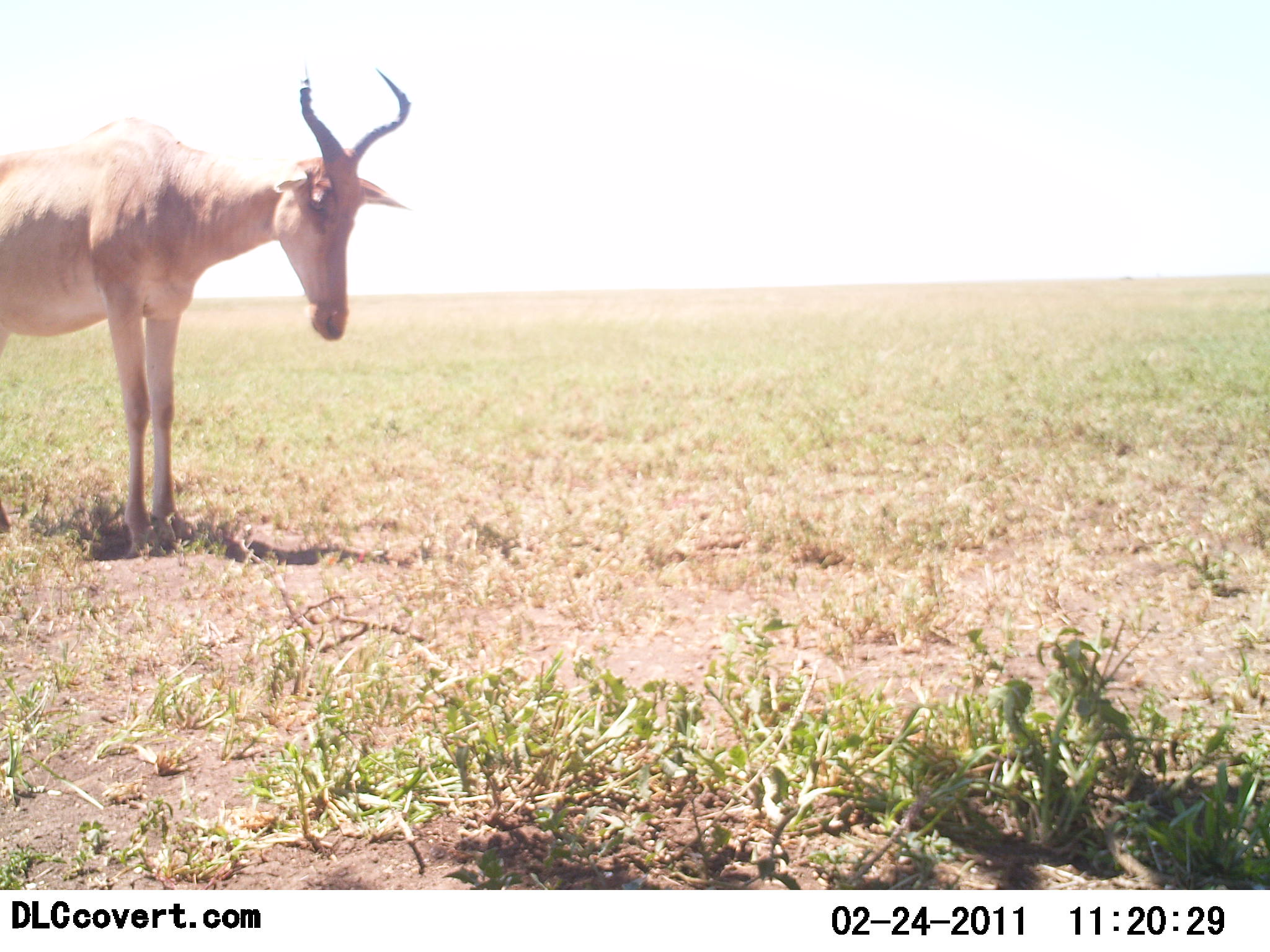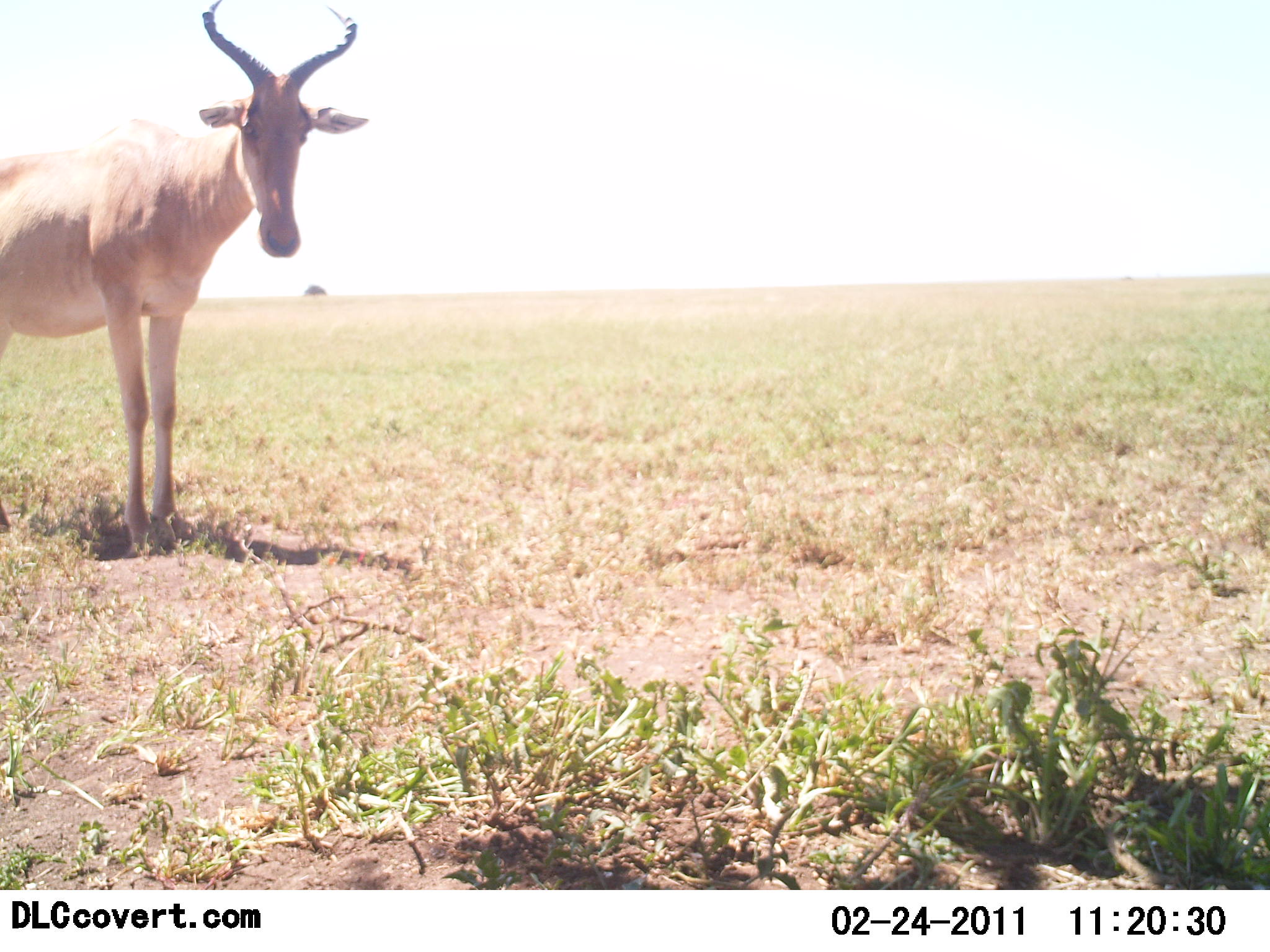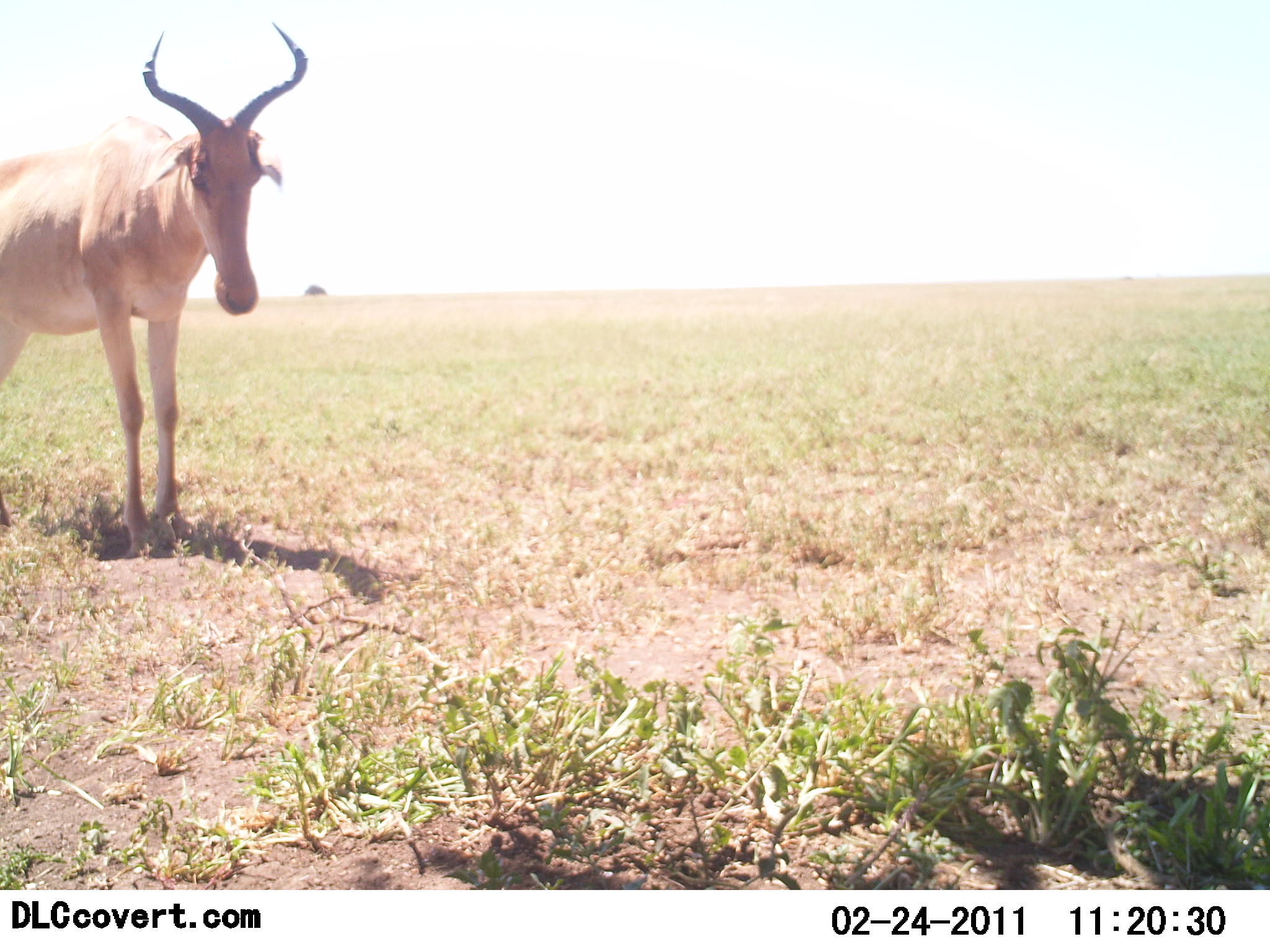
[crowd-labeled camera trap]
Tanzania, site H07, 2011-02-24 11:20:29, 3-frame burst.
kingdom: Animalia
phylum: Chordata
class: Mammalia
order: Artiodactyla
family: Bovidae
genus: Alcelaphus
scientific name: Alcelaphus buselaphus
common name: hartebeest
Hartebeest (Alcelaphus buselaphus), count 1. Behavior (volunteer vote fractions): standing 100%, resting 0%, moving 0%, interacting 0%. Young present (vote fraction): 0%. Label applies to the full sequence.